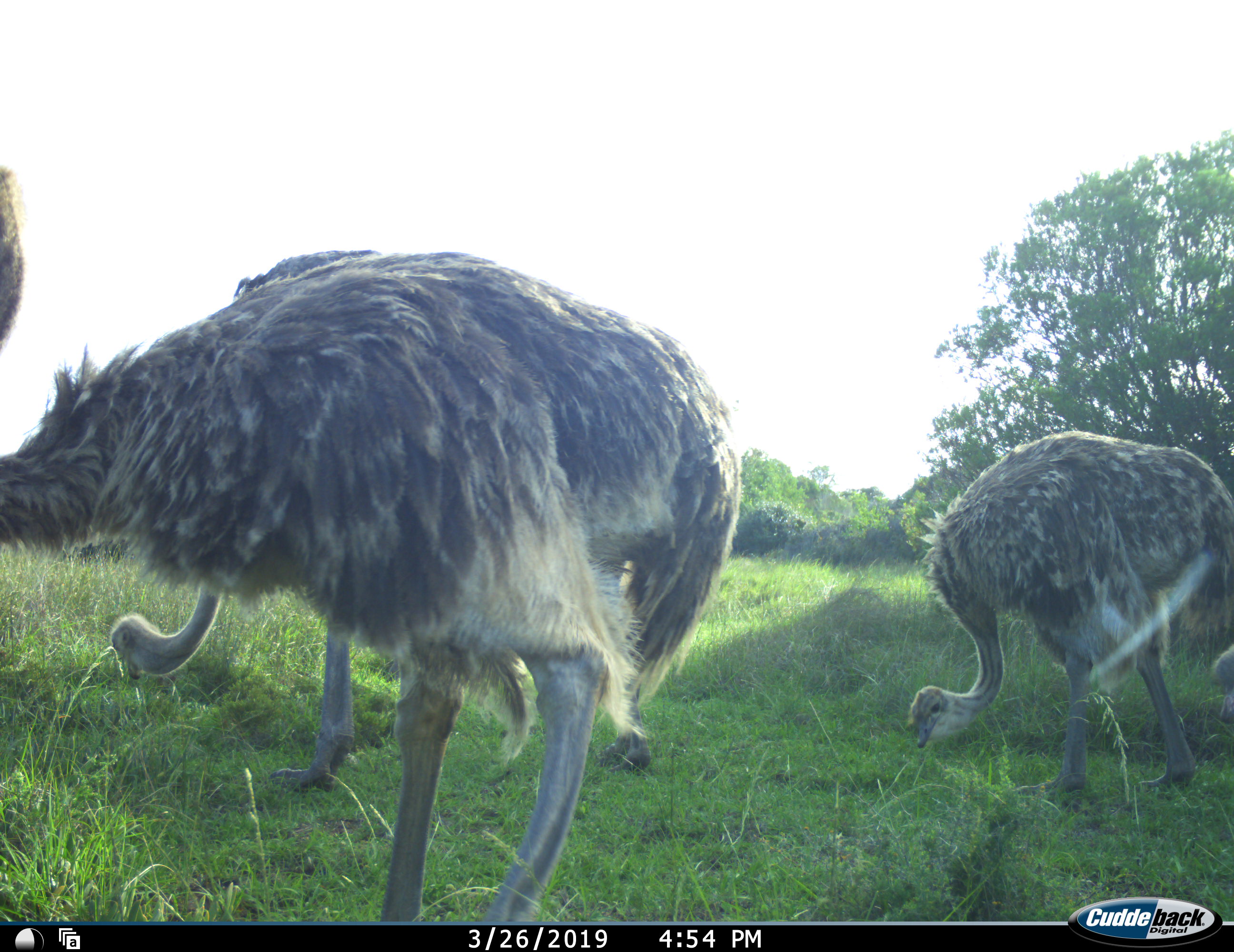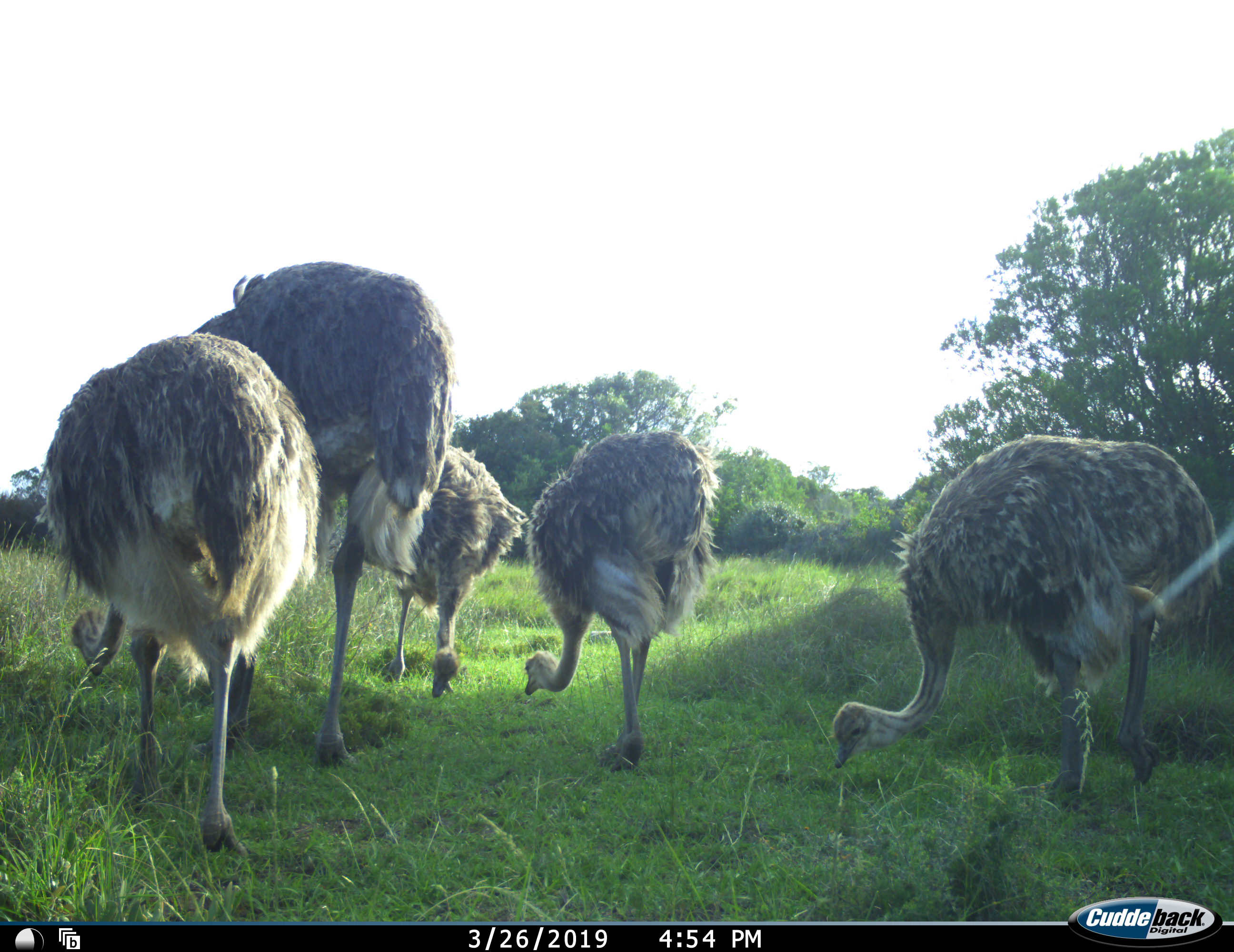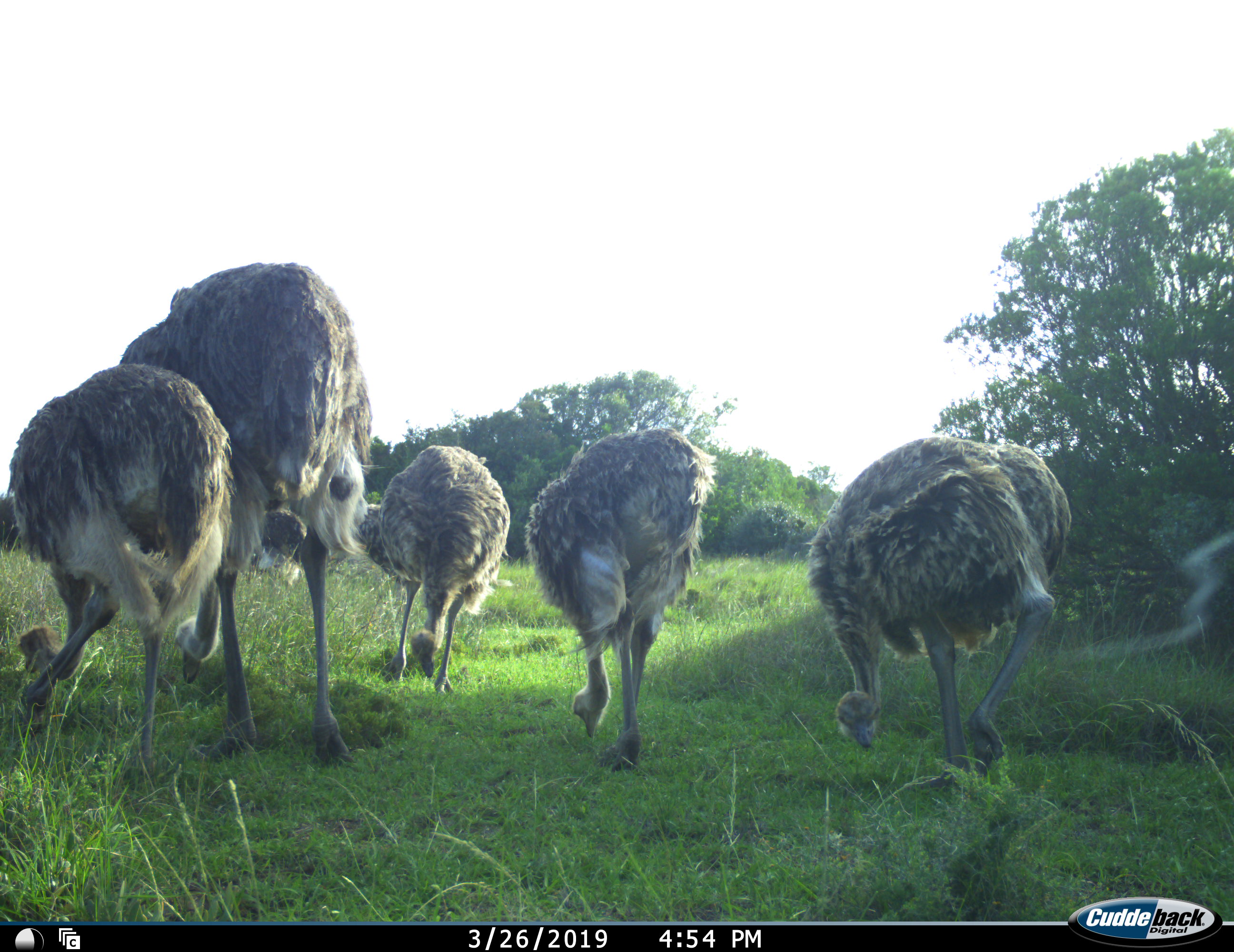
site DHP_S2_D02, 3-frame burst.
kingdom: Animalia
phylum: Chordata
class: Aves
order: Struthioniformes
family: Struthionidae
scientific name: Struthionidae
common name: ostrich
Ostrich (Struthionidae), count 5. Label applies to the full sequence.